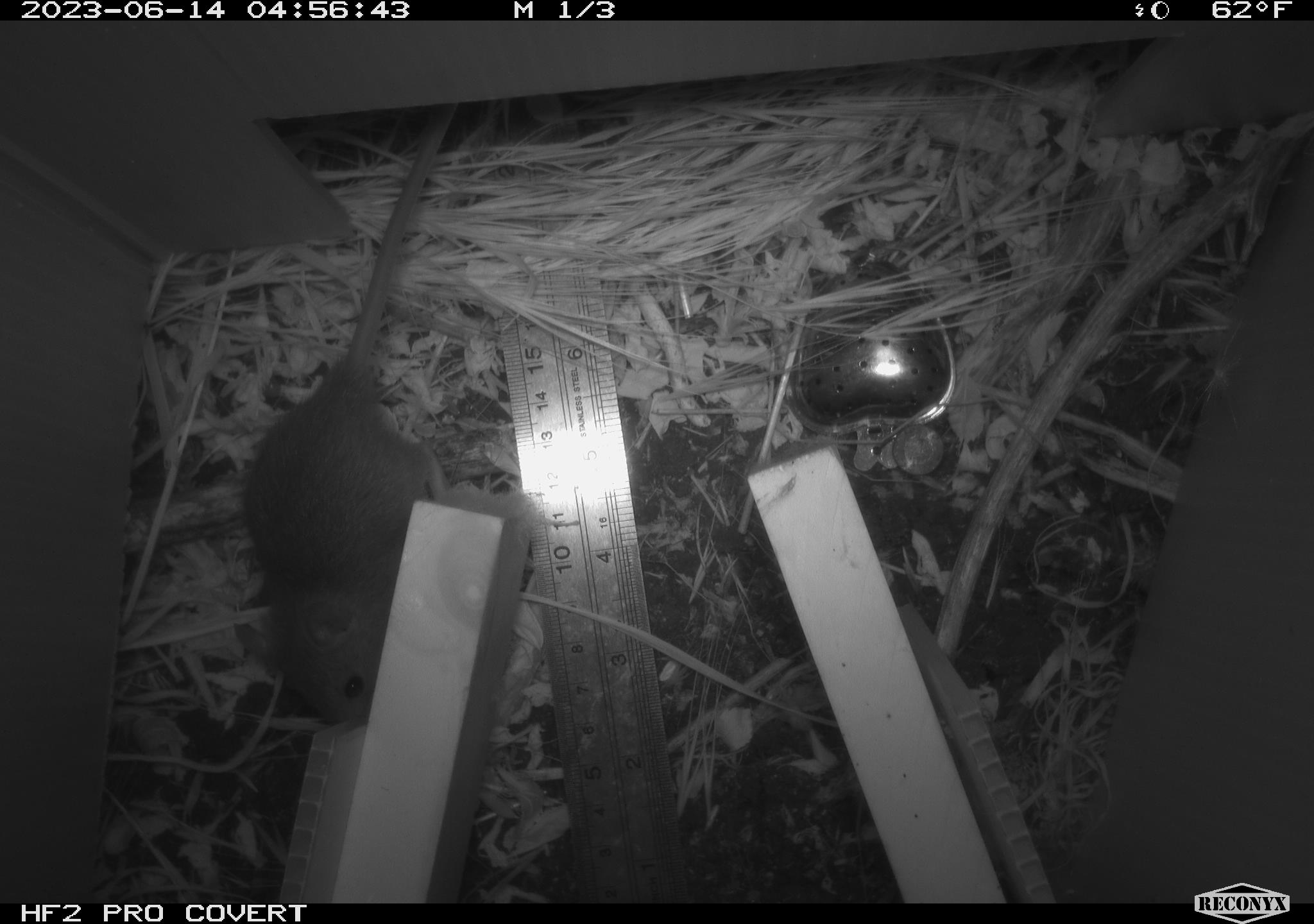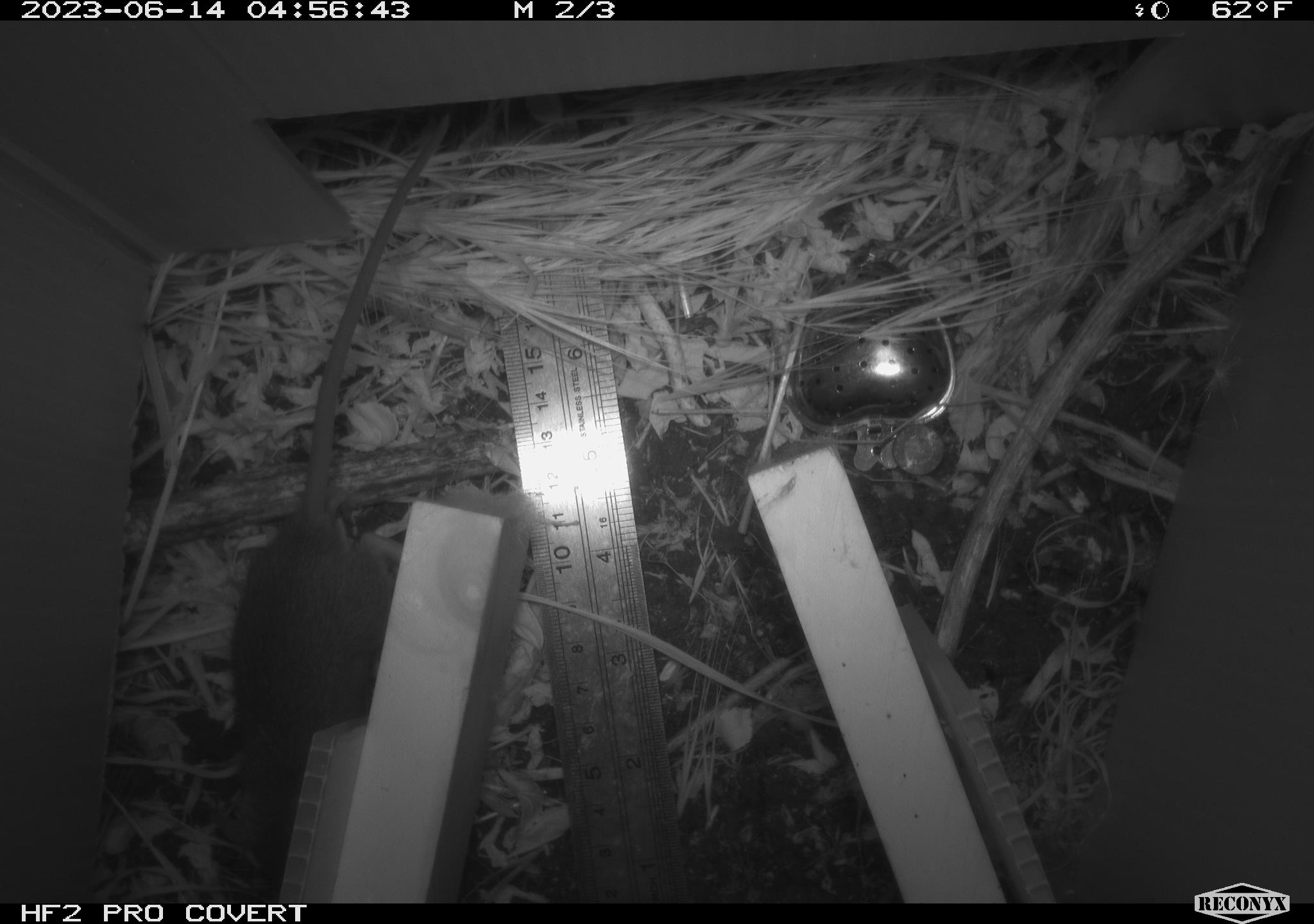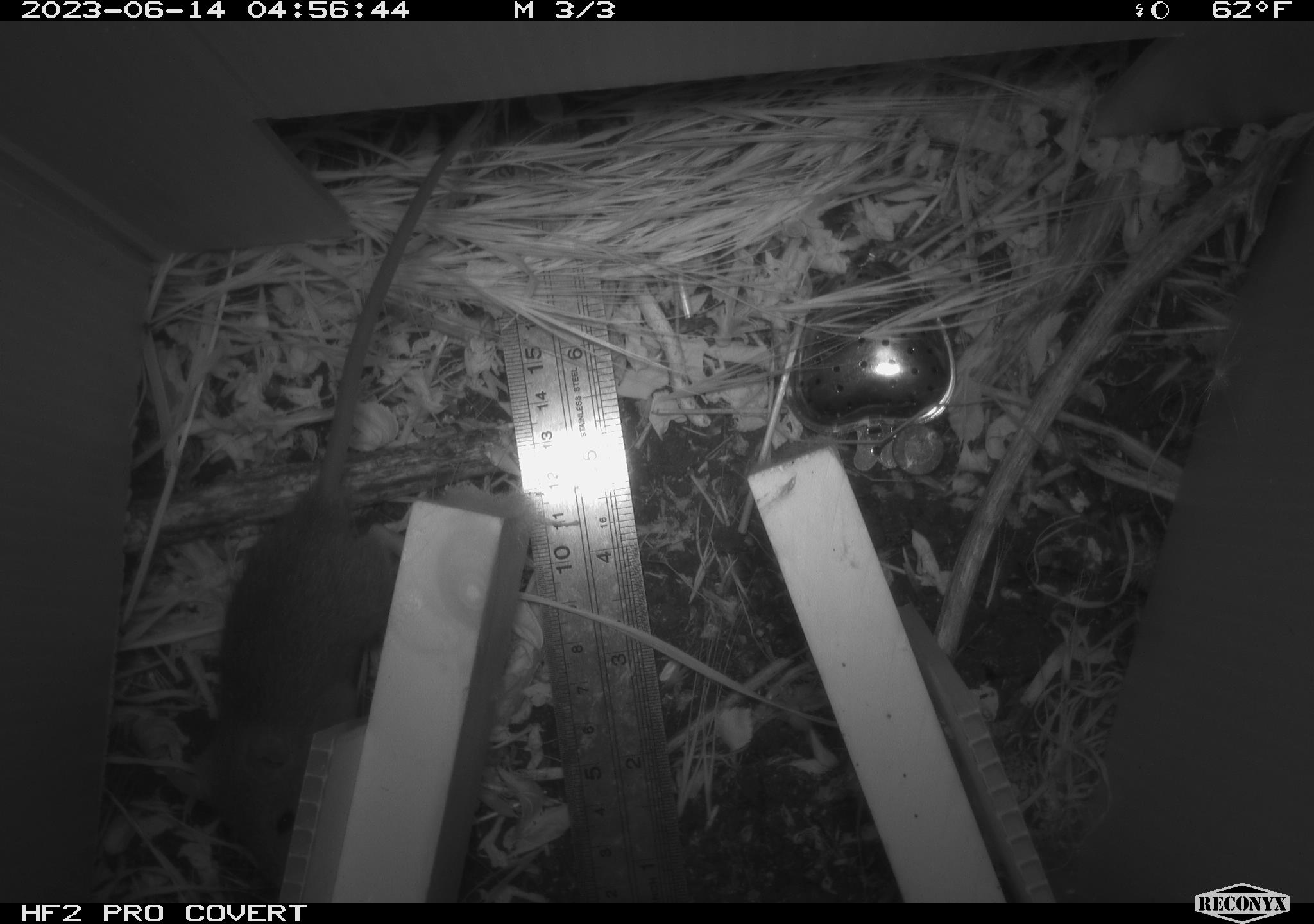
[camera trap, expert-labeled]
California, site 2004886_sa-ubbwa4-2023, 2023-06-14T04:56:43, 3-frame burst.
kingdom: Animalia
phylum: Chordata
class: Mammalia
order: Rodentia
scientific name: Rodentia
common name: mouse species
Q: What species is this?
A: Mouse species (Rodentia).